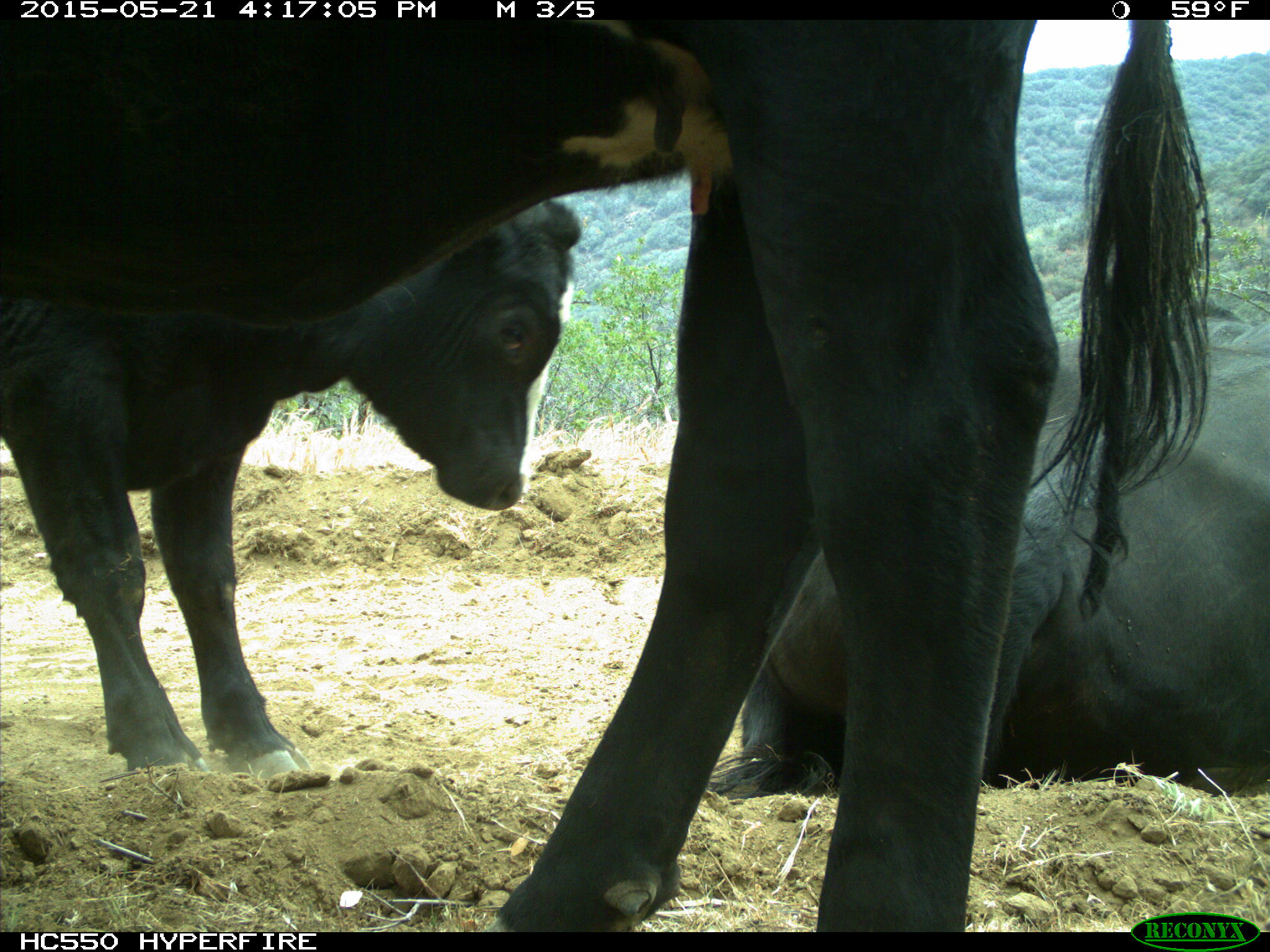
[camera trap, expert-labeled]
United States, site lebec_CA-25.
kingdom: Animalia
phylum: Chordata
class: Mammalia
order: Artiodactyla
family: Bovidae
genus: Bos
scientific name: Bos taurus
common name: domestic cow